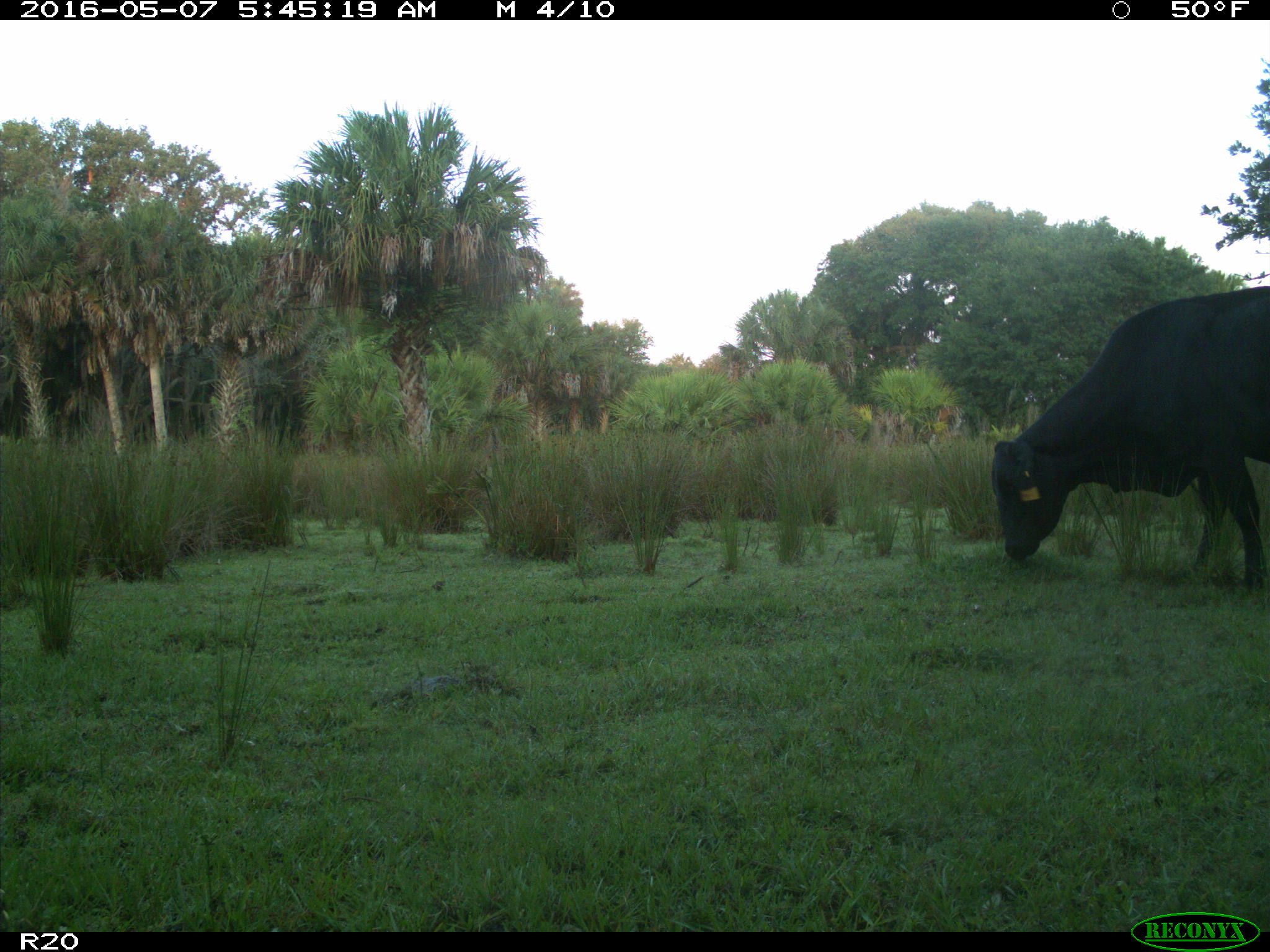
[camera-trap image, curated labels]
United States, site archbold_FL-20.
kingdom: Animalia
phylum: Chordata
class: Mammalia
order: Artiodactyla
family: Bovidae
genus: Bos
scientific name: Bos taurus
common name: domestic cow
Bos taurus (domestic cow).